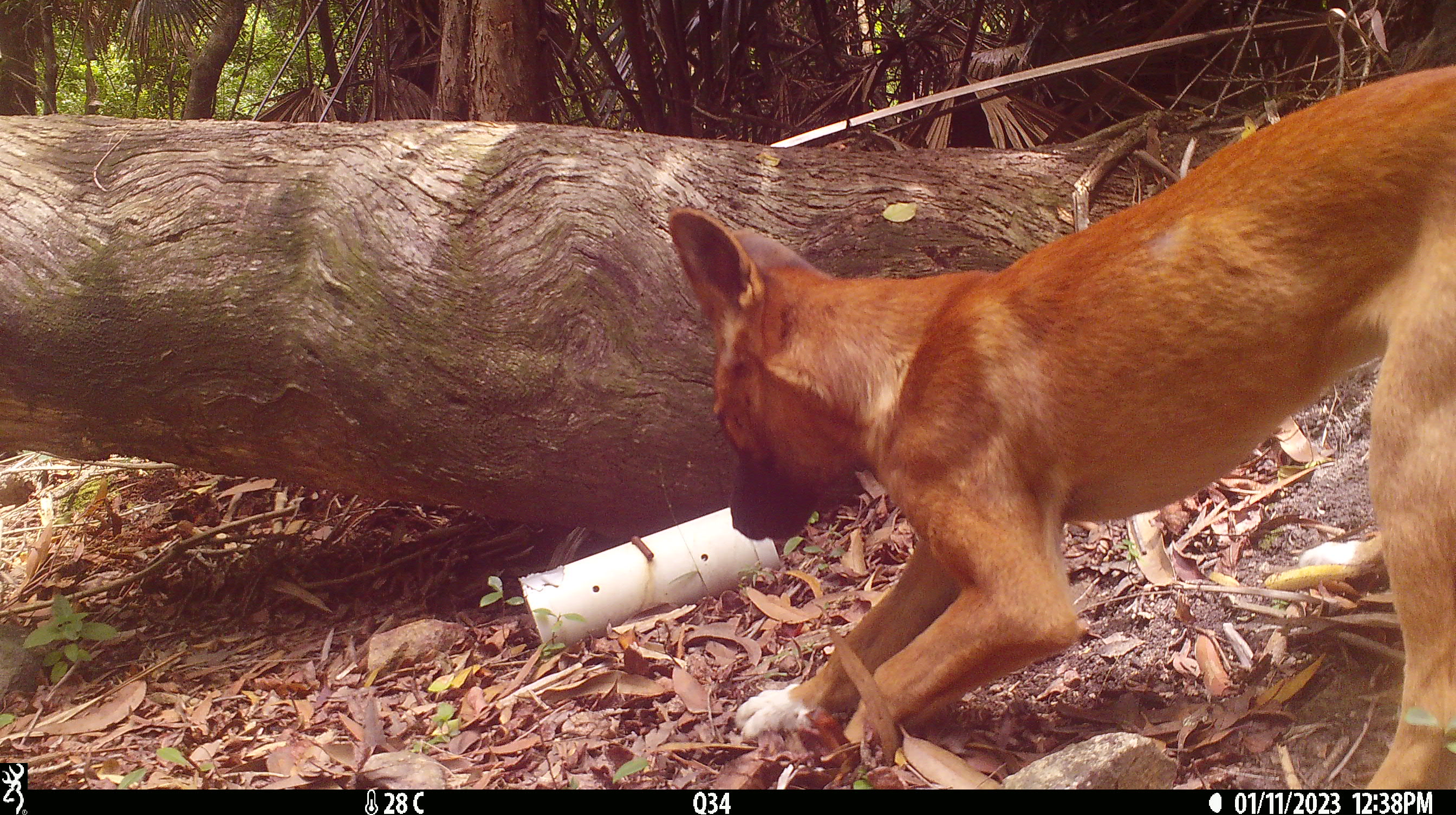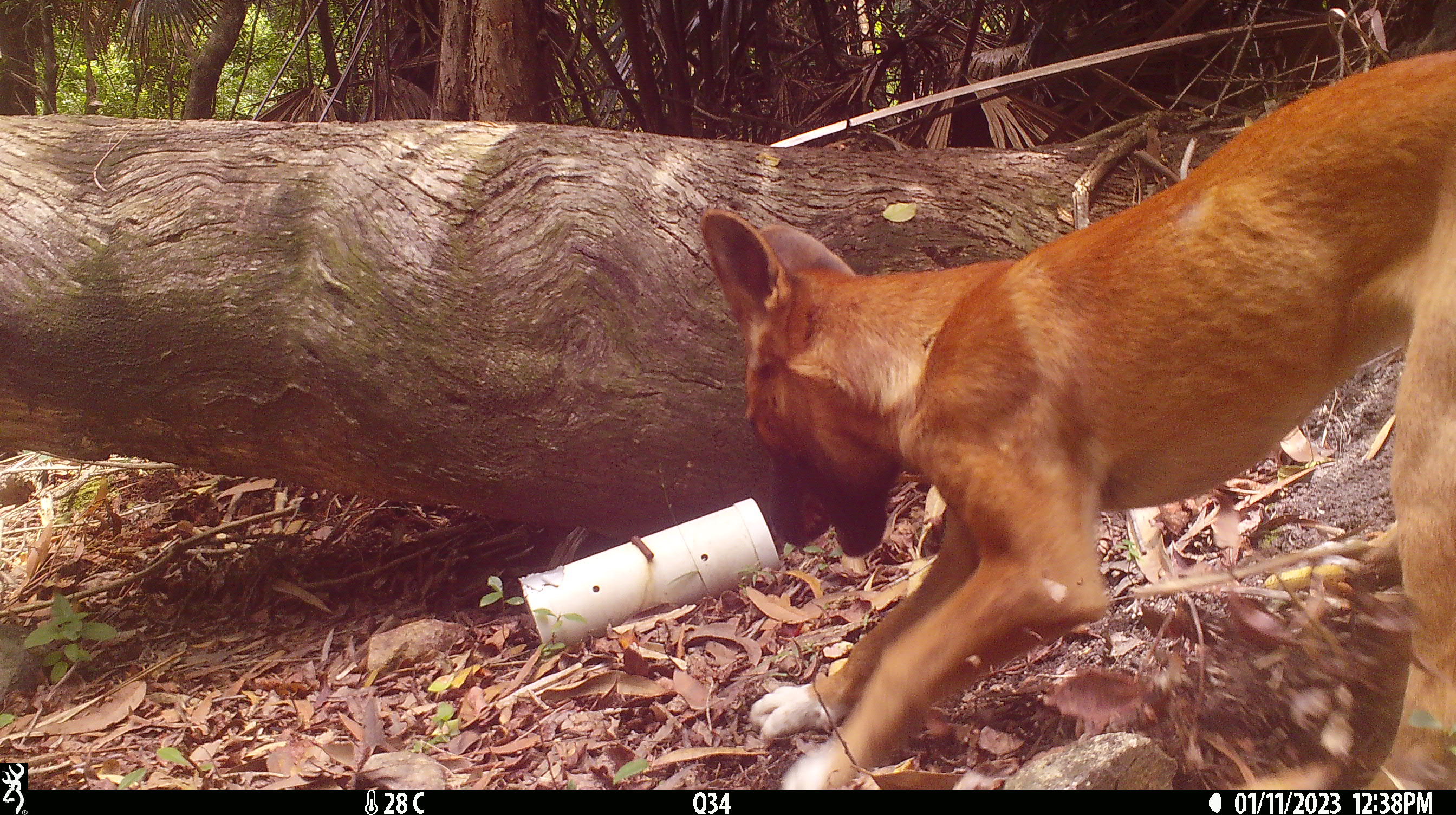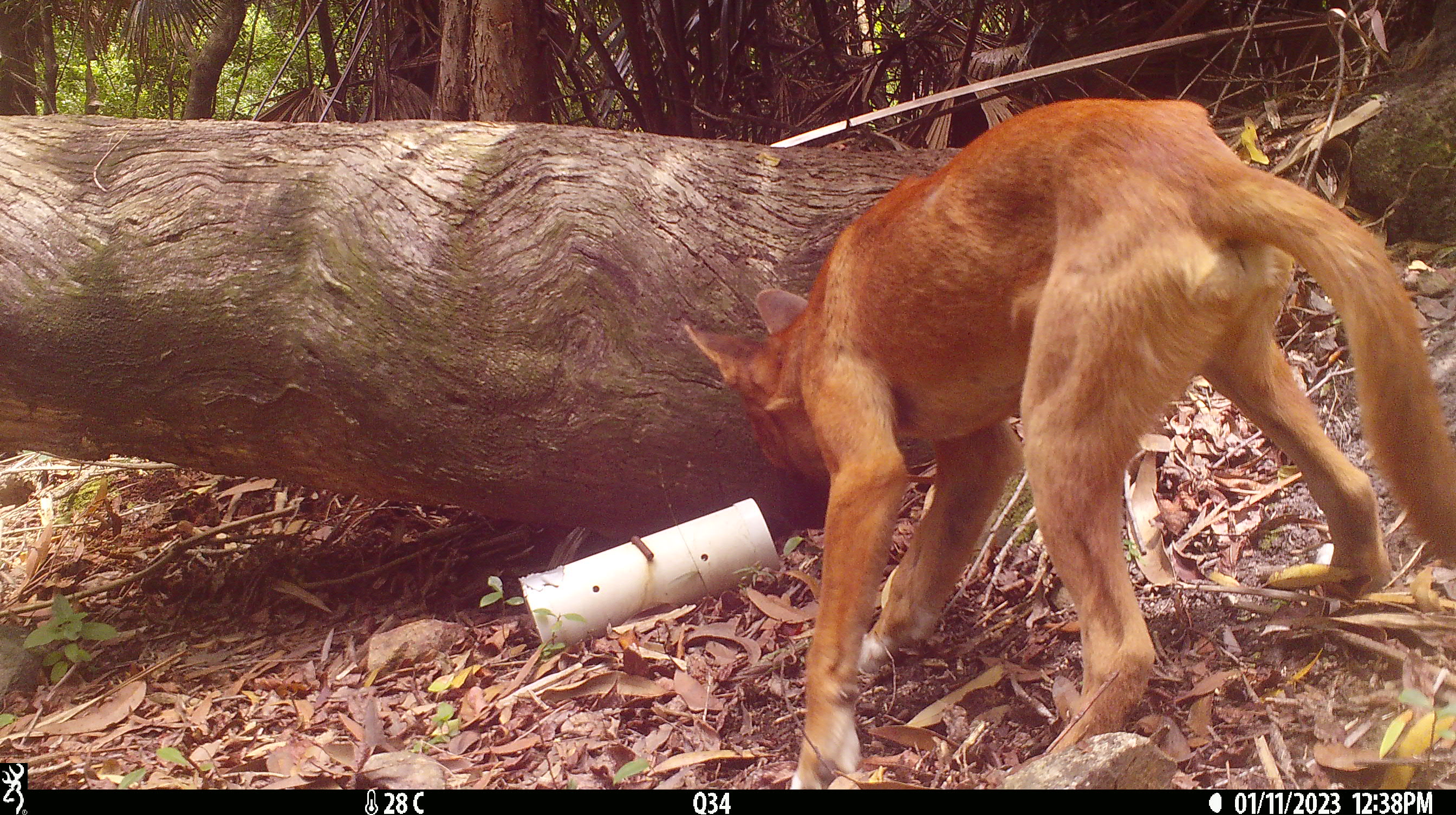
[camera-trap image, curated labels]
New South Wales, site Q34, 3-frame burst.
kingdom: Animalia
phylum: Chordata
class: Mammalia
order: Carnivora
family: Canidae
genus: Canis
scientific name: Canis familiaris dingo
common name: dingo